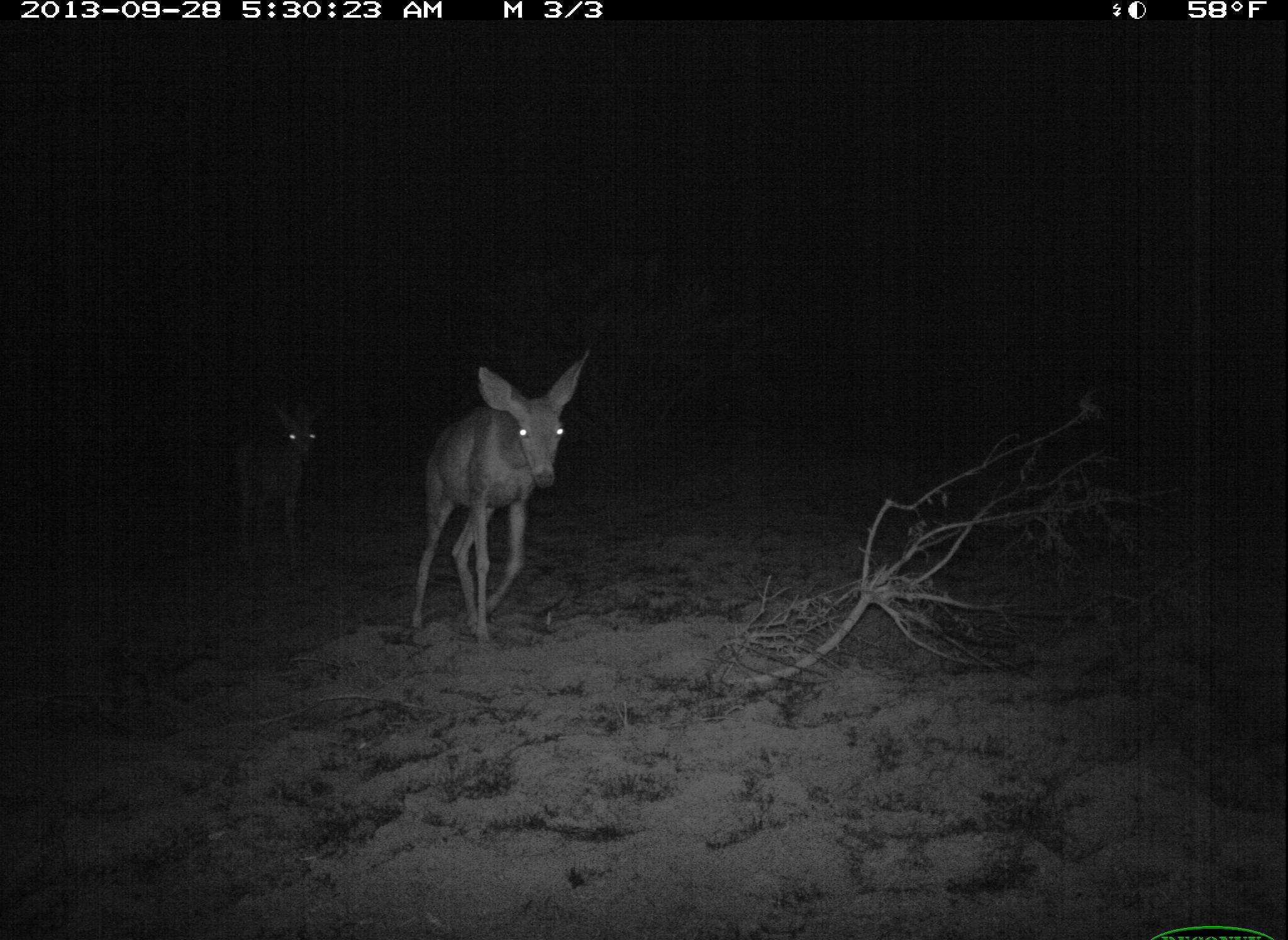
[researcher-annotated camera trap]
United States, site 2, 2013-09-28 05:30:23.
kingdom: Animalia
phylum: Chordata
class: Mammalia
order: Artiodactyla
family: Cervidae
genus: Odocoileus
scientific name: Odocoileus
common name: deer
Deer (Odocoileus).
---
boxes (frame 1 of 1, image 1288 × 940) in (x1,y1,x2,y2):
deer: (410,349,591,647); (233,402,328,577)